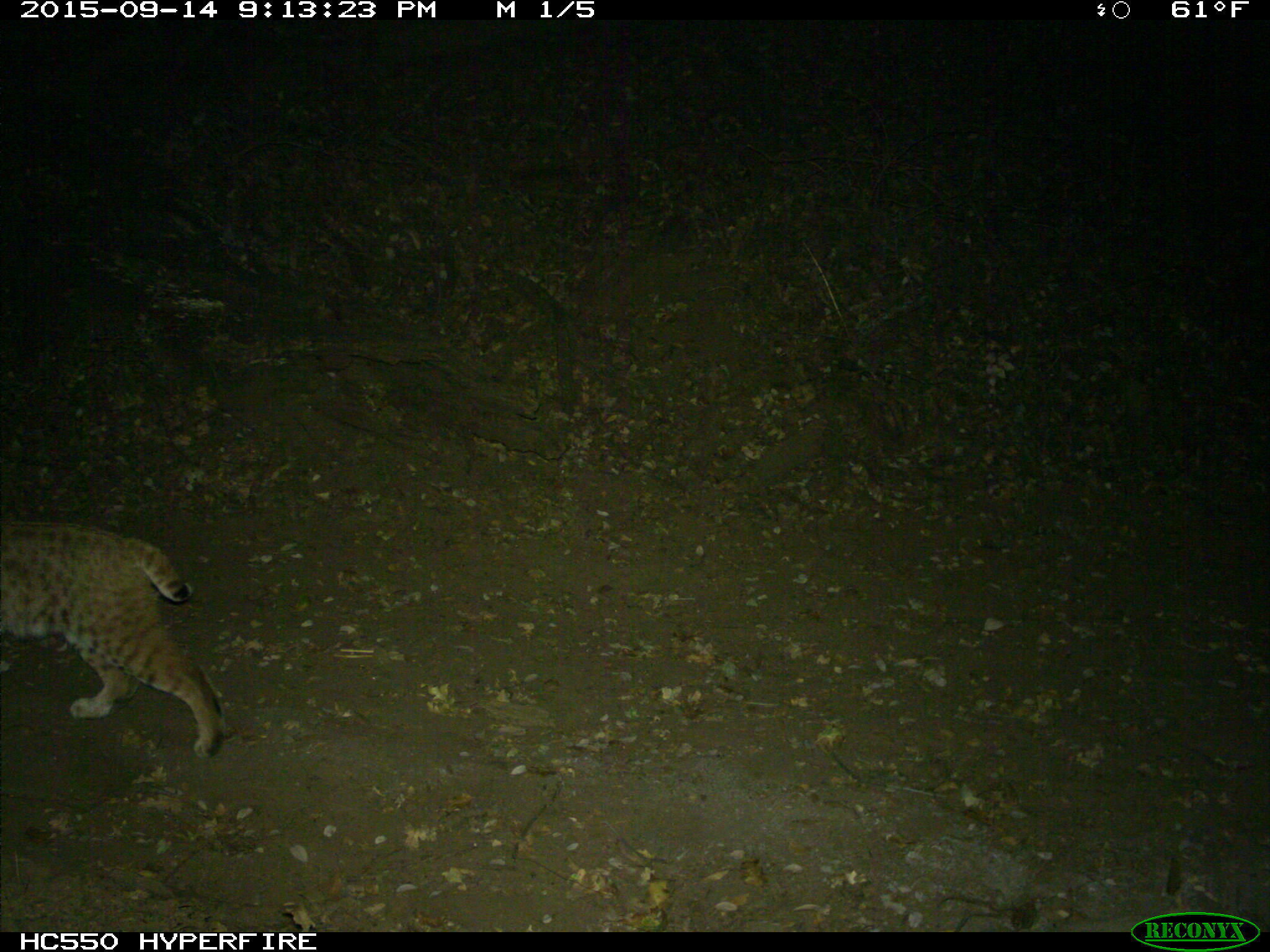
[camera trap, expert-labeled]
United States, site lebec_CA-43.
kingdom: Animalia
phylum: Chordata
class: Mammalia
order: Carnivora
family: Felidae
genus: Lynx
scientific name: Lynx rufus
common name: bobcat